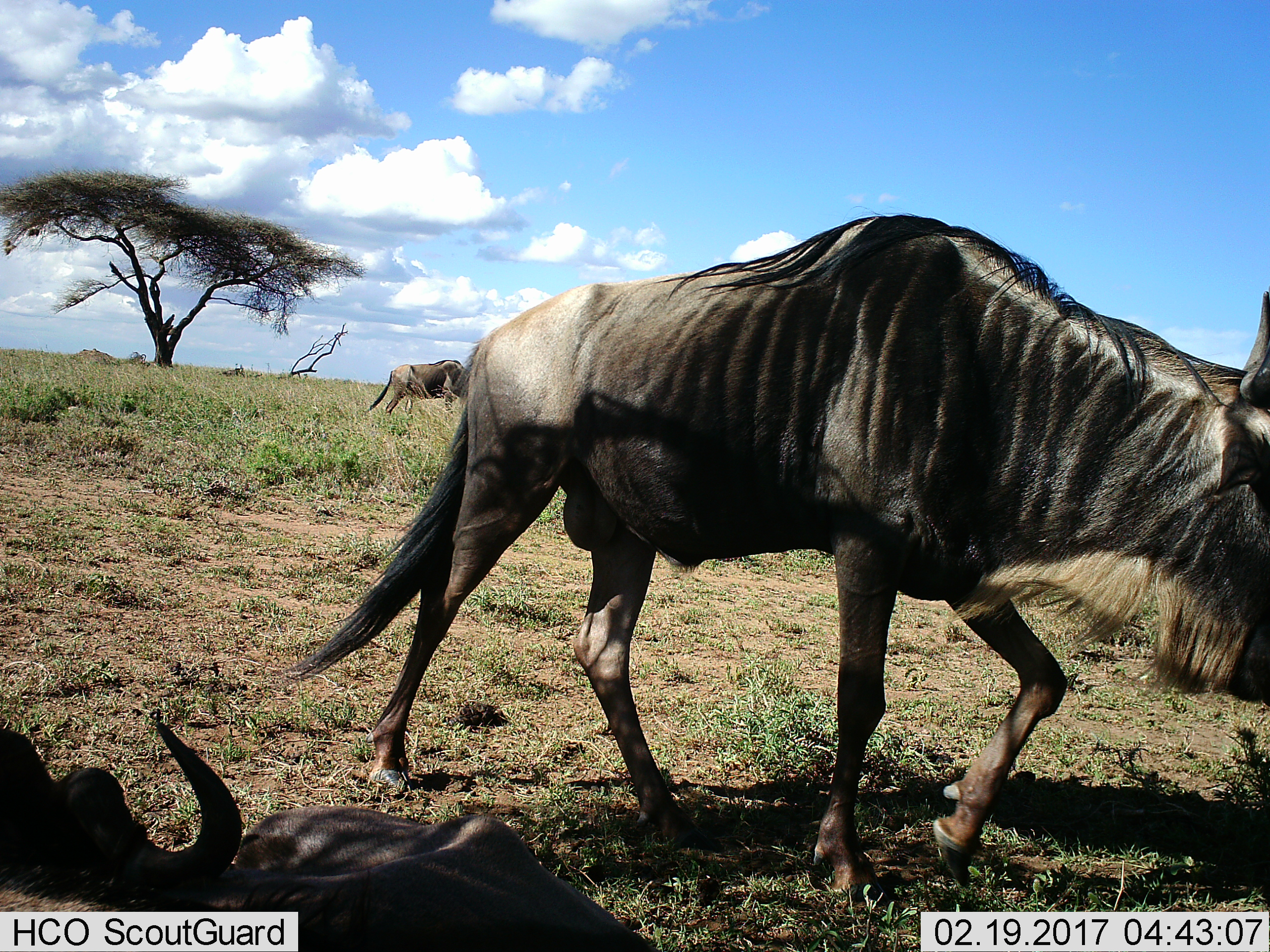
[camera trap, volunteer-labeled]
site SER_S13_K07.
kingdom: Animalia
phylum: Chordata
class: Mammalia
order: Artiodactyla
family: Bovidae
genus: Connochaetes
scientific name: Connochaetes taurinus taurinus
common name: blue wildebeest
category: wildebeestblue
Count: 3.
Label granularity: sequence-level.